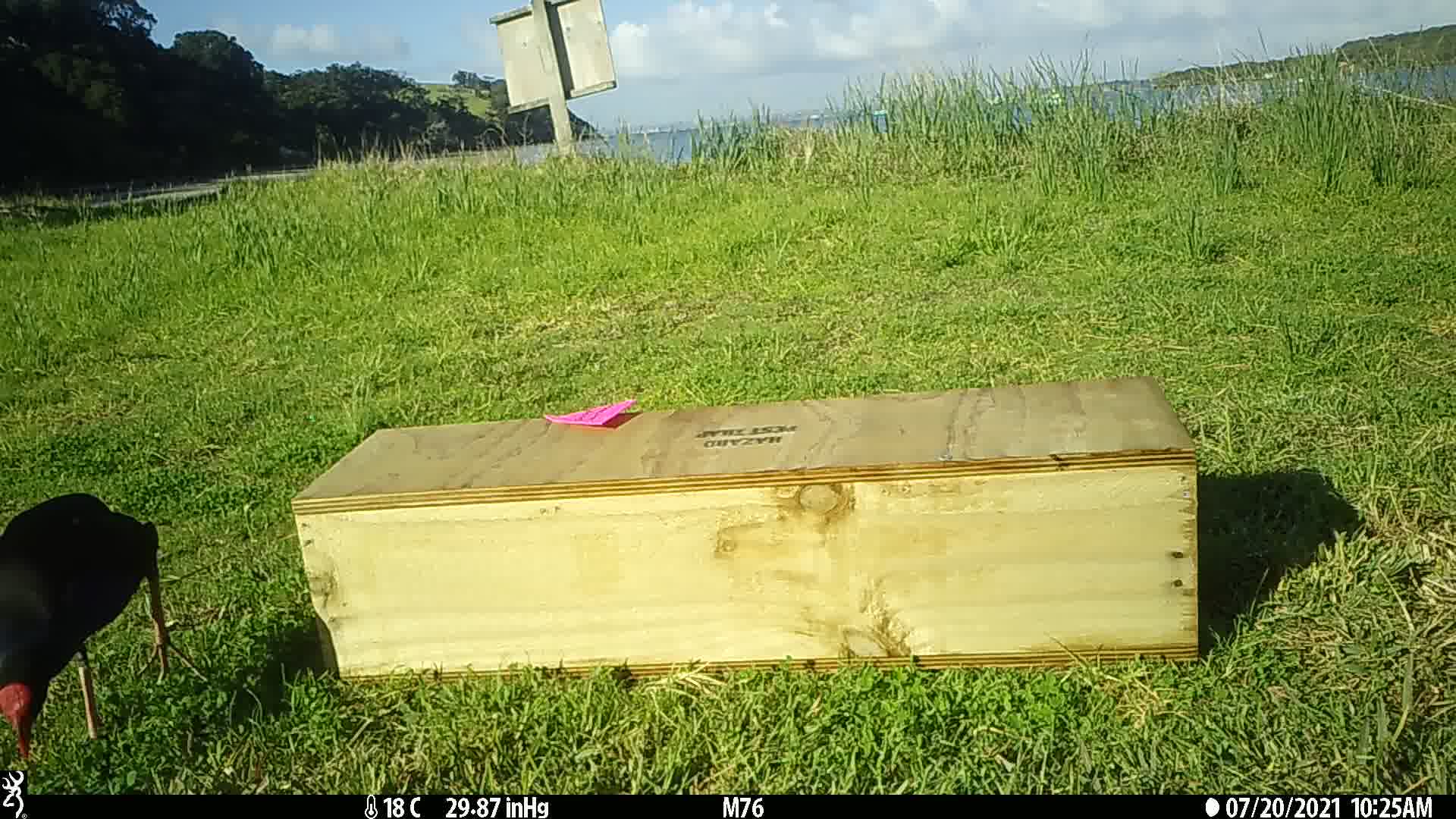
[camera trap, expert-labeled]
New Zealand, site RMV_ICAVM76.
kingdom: Animalia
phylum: Chordata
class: Aves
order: Gruiformes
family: Rallidae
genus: Porphyrio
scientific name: Porphyrio melanotus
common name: australasian swamphen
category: pukeko